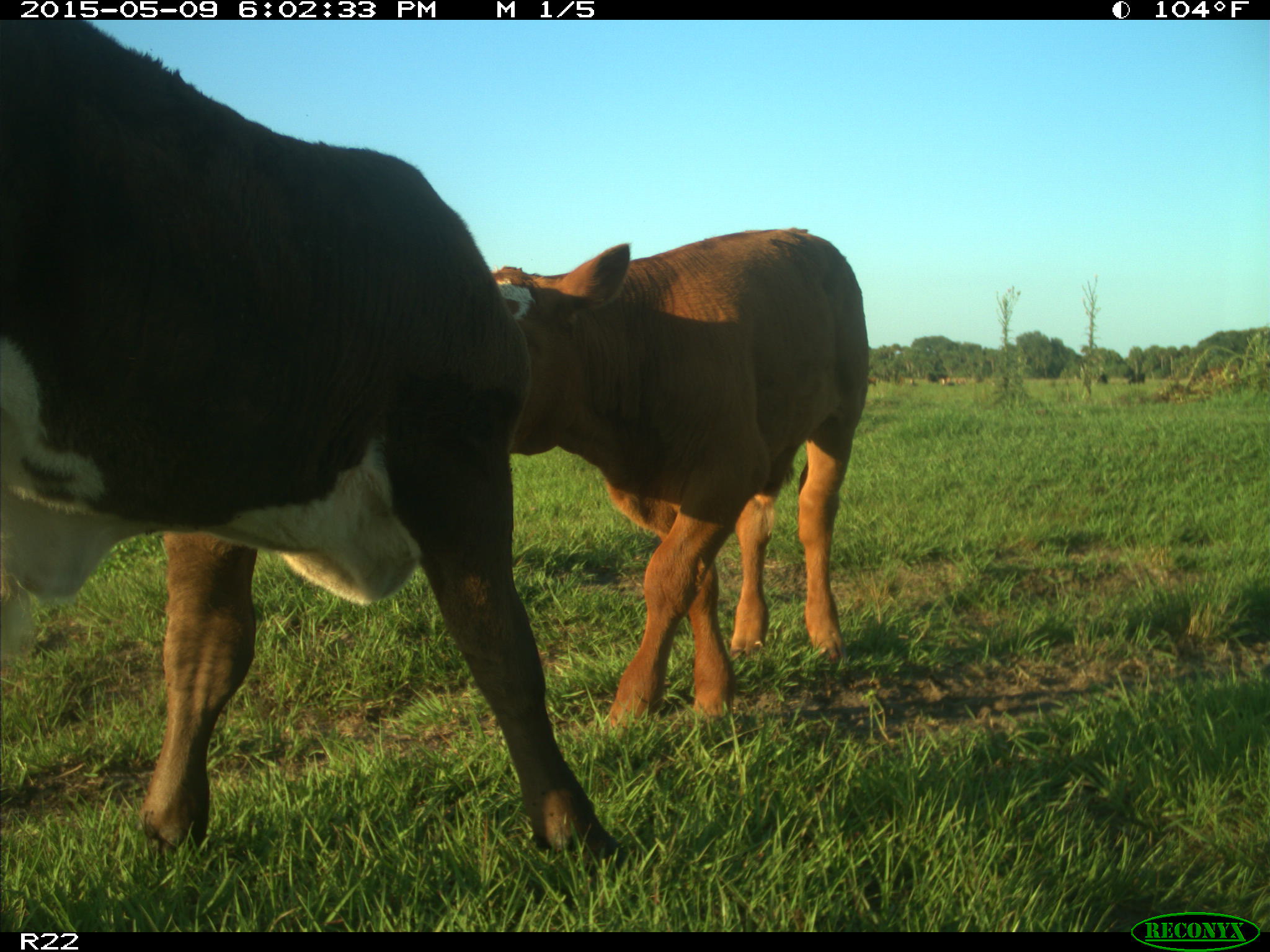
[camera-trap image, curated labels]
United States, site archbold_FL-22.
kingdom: Animalia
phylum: Chordata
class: Mammalia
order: Artiodactyla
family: Bovidae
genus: Bos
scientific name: Bos taurus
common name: domestic cow